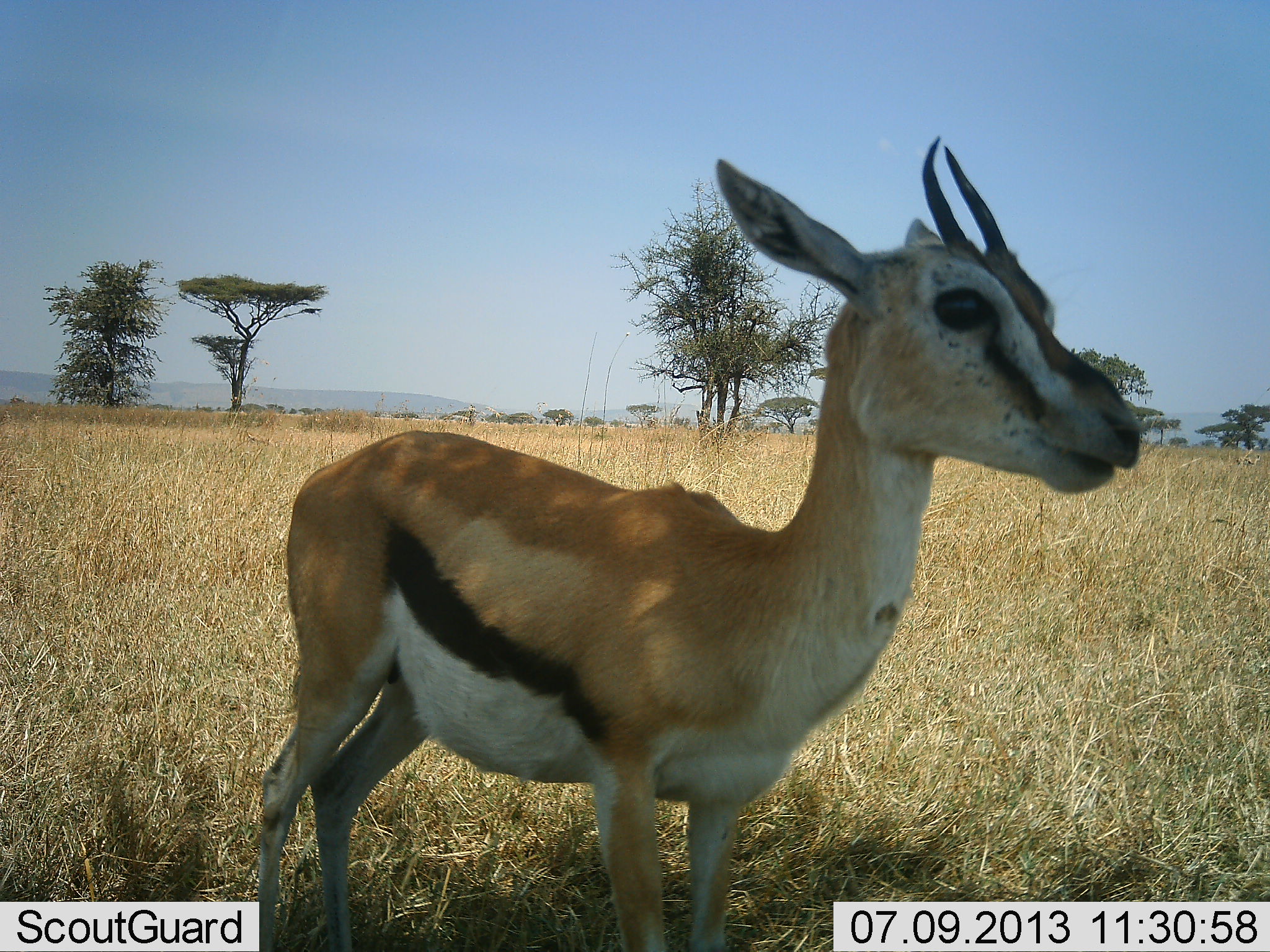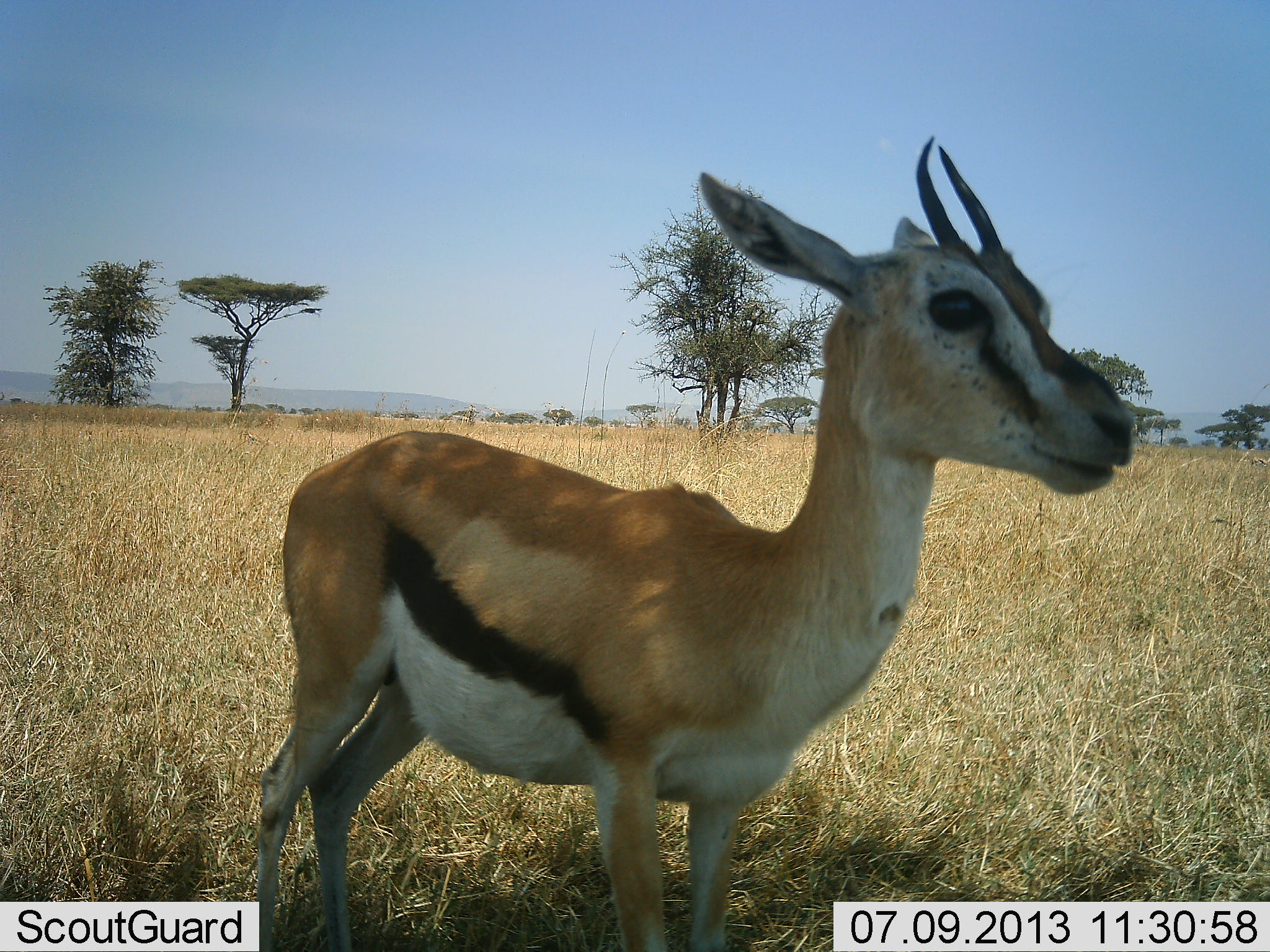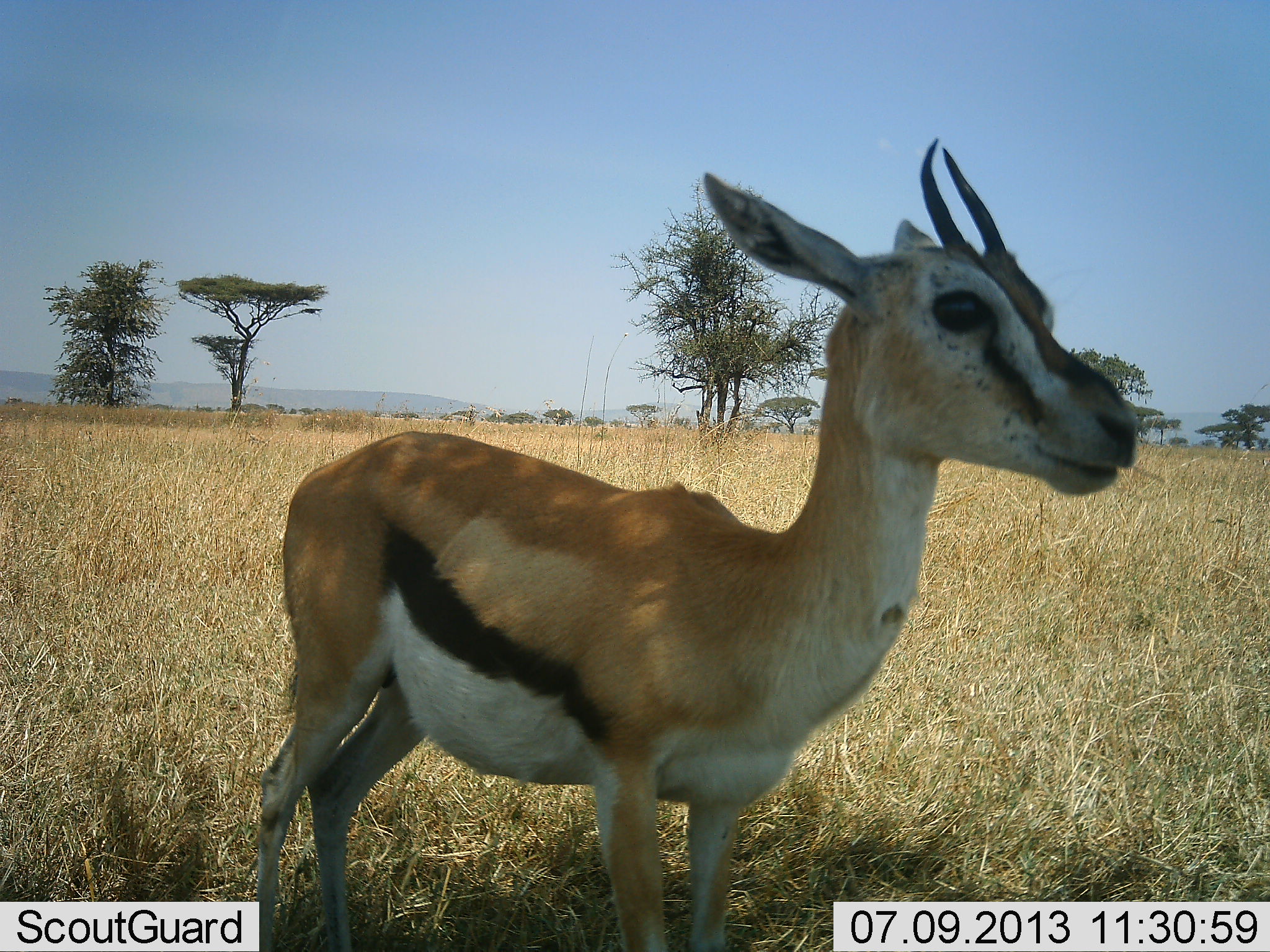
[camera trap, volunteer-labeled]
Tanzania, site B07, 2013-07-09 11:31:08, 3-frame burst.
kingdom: Animalia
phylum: Chordata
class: Mammalia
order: Artiodactyla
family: Bovidae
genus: Eudorcas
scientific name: Eudorcas thomsonii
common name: thomson's gazelle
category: gazellethomsons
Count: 1.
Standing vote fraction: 100%.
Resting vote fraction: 0%.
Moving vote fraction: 0%.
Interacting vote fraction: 0%.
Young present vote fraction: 0%.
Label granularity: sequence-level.